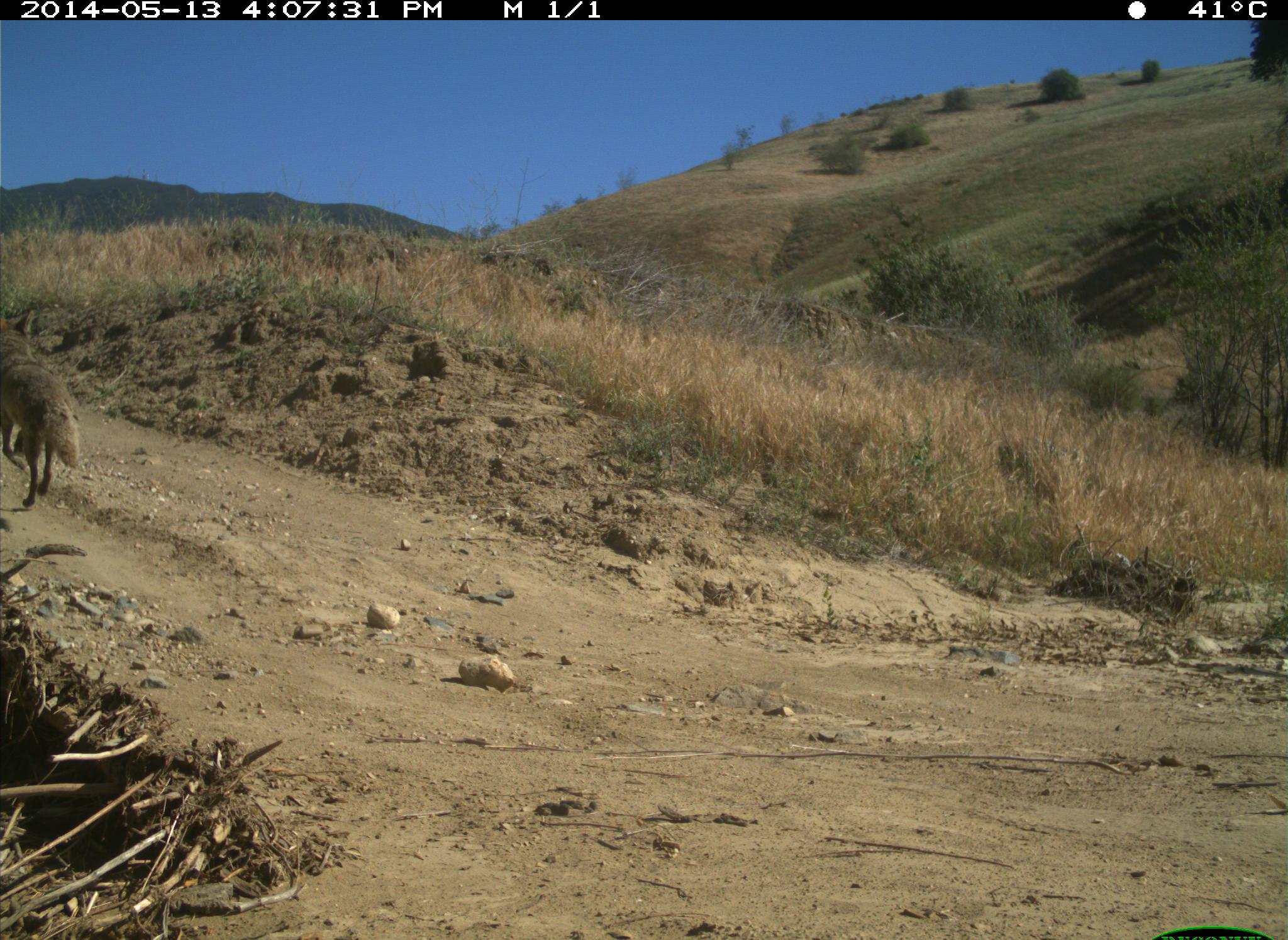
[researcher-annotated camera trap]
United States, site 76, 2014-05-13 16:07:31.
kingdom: Animalia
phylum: Chordata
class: Mammalia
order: Carnivora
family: Canidae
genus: Canis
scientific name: Canis latrans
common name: coyote